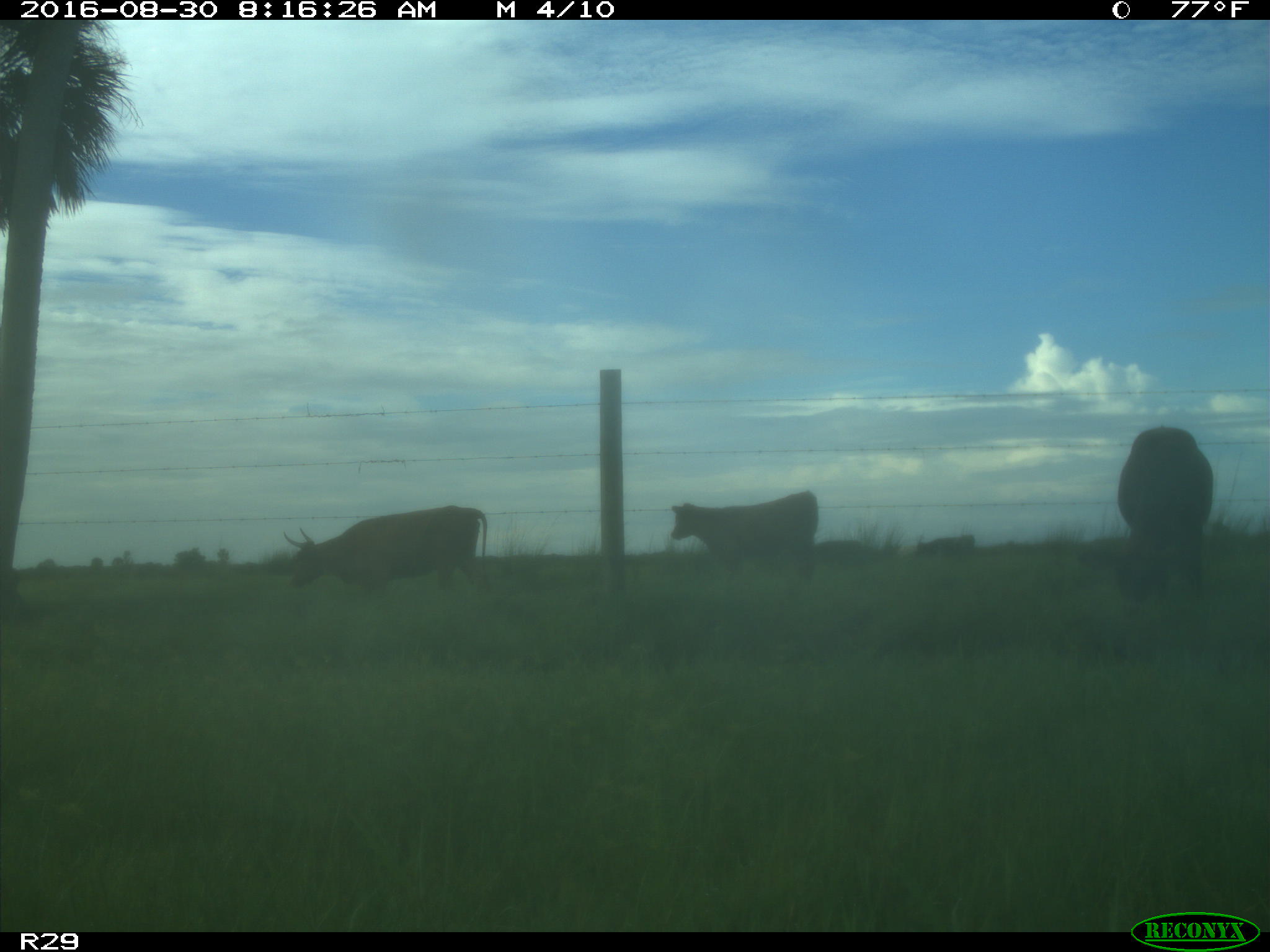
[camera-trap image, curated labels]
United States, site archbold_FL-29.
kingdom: Animalia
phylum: Chordata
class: Mammalia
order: Artiodactyla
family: Bovidae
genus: Bos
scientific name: Bos taurus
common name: domestic cow